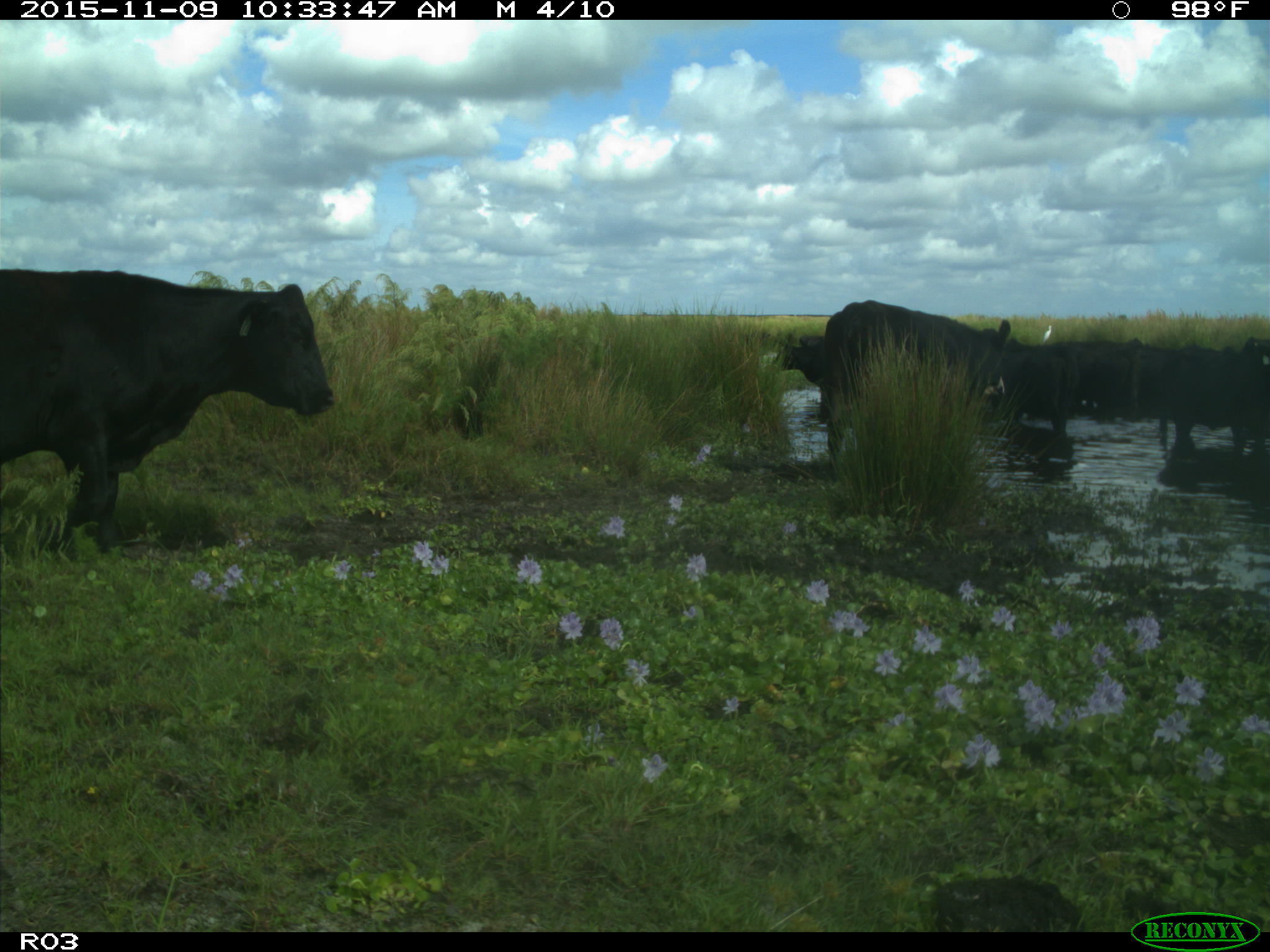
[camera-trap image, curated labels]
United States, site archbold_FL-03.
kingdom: Animalia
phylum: Chordata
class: Mammalia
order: Artiodactyla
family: Bovidae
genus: Bos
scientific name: Bos taurus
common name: domestic cow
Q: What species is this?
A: Bos taurus (domestic cow).